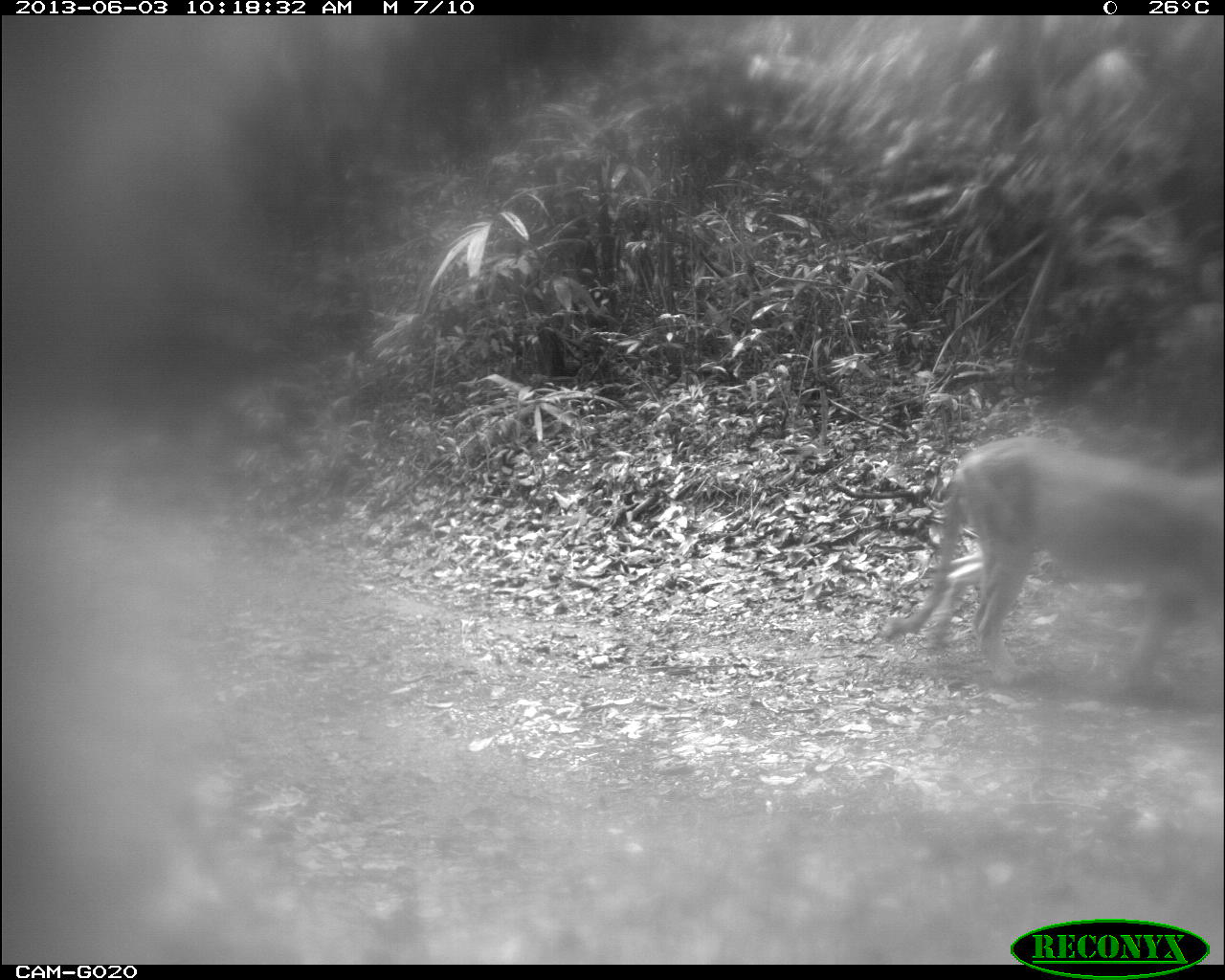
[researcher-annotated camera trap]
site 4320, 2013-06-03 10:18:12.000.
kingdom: Animalia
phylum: Chordata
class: Mammalia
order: Carnivora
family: Felidae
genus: Puma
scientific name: Puma concolor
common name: mountain lion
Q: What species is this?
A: Puma concolor (mountain lion).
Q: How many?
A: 1.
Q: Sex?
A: Male.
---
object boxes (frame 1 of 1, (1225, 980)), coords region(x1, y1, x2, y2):
puma concolor: region(883, 434, 1224, 699)